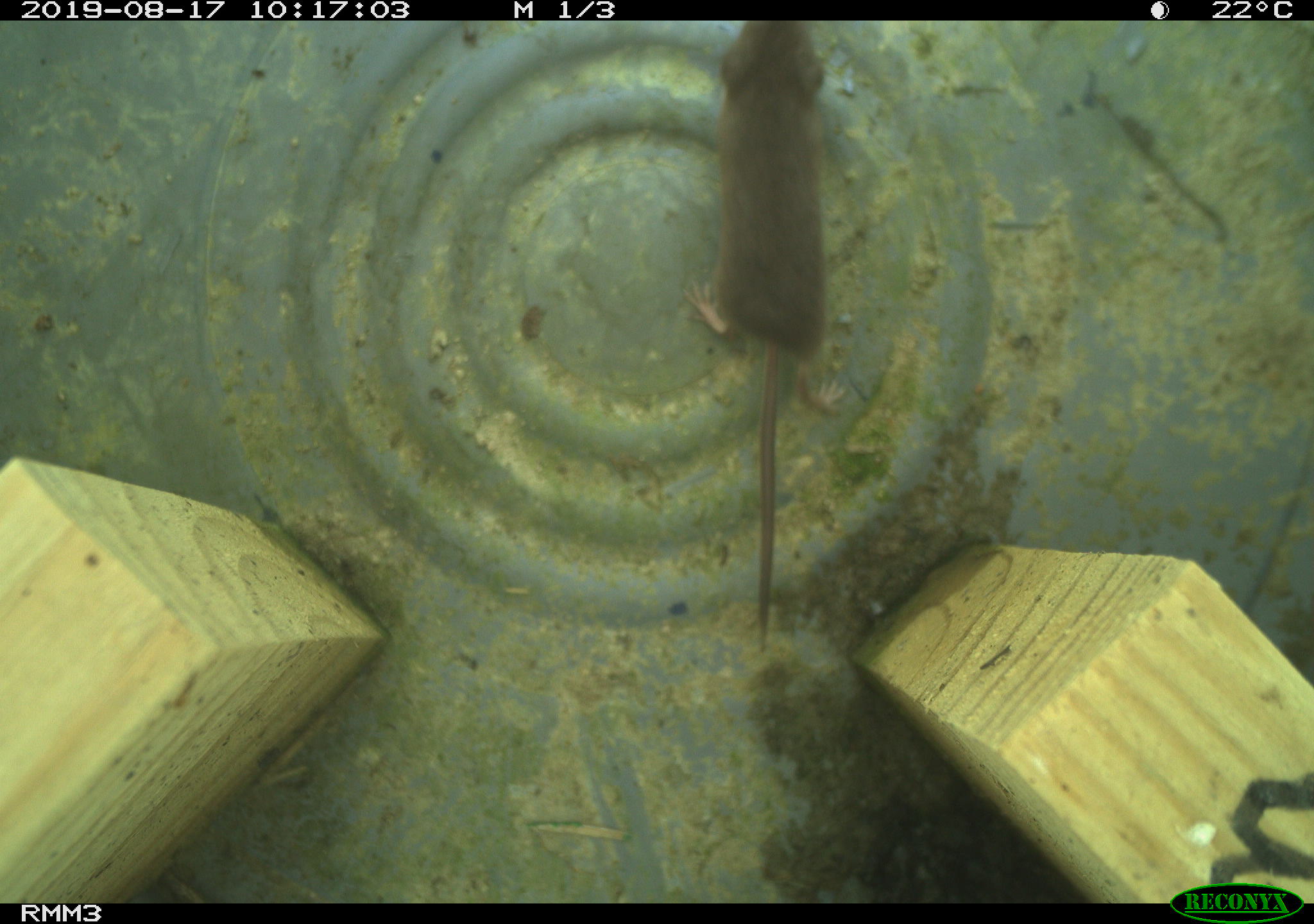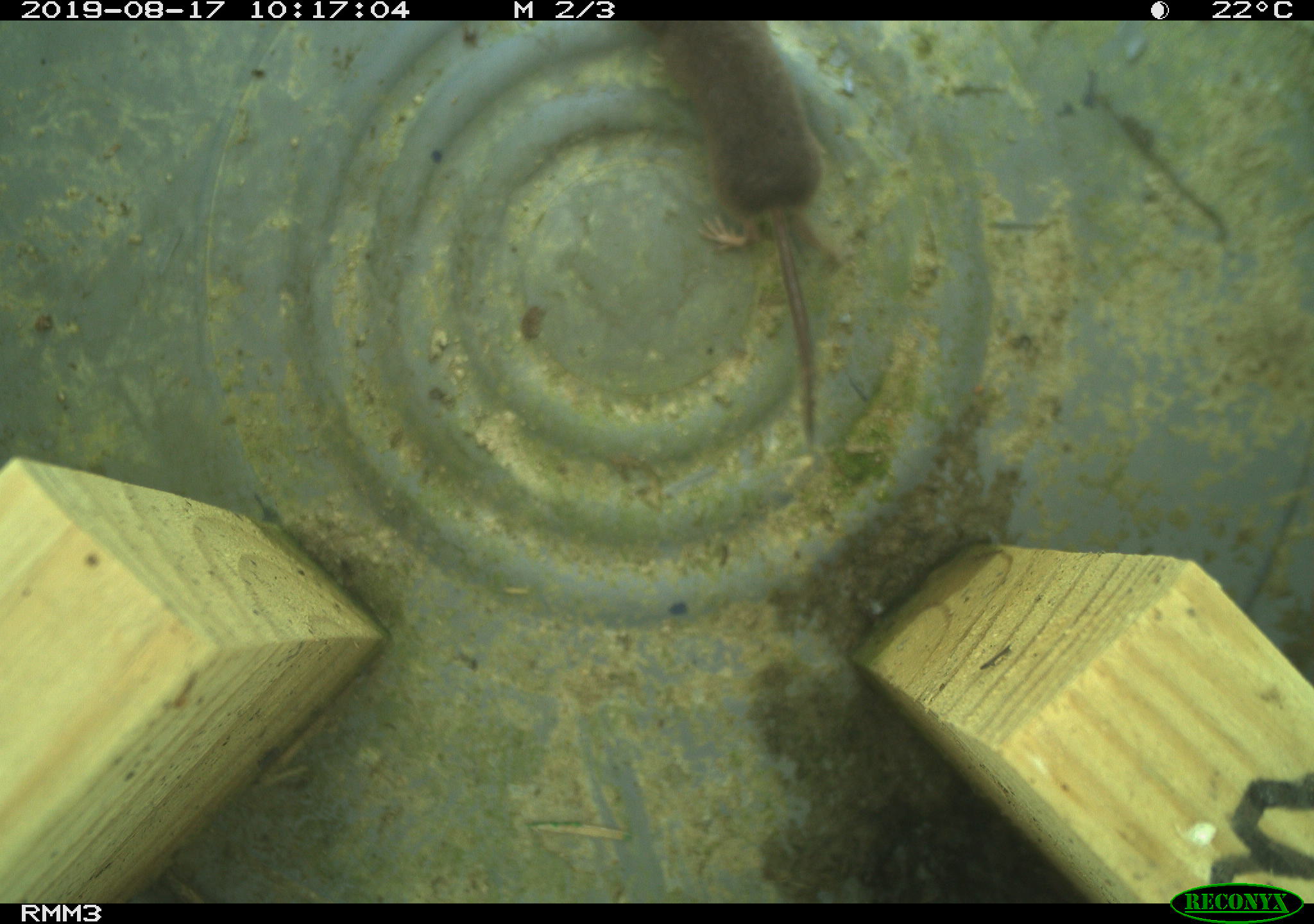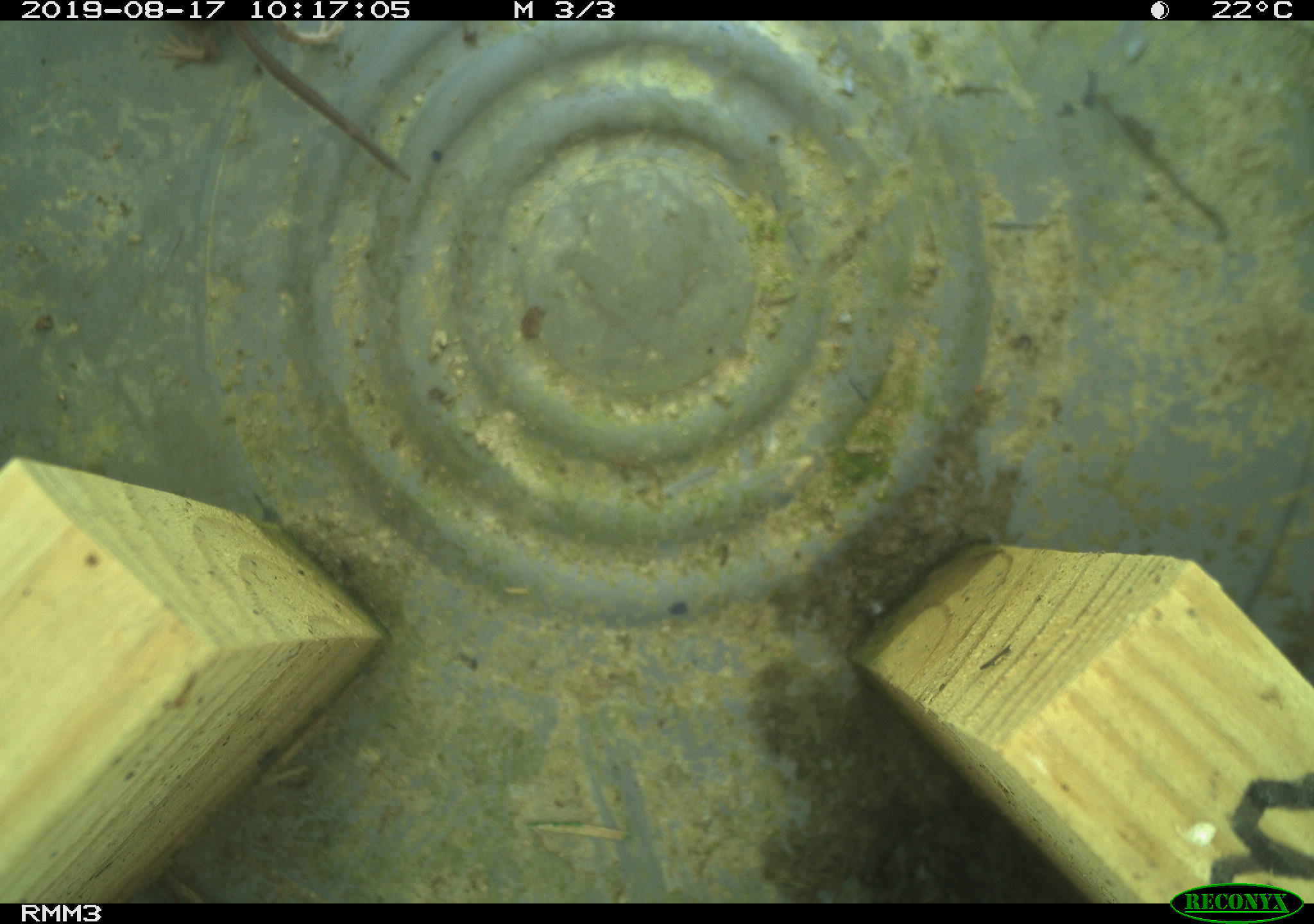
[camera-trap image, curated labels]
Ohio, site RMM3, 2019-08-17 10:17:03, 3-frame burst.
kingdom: Animalia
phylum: Chordata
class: Mammalia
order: Eulipotyphla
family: Soricidae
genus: Sorex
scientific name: Sorex cinereus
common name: masked shrew